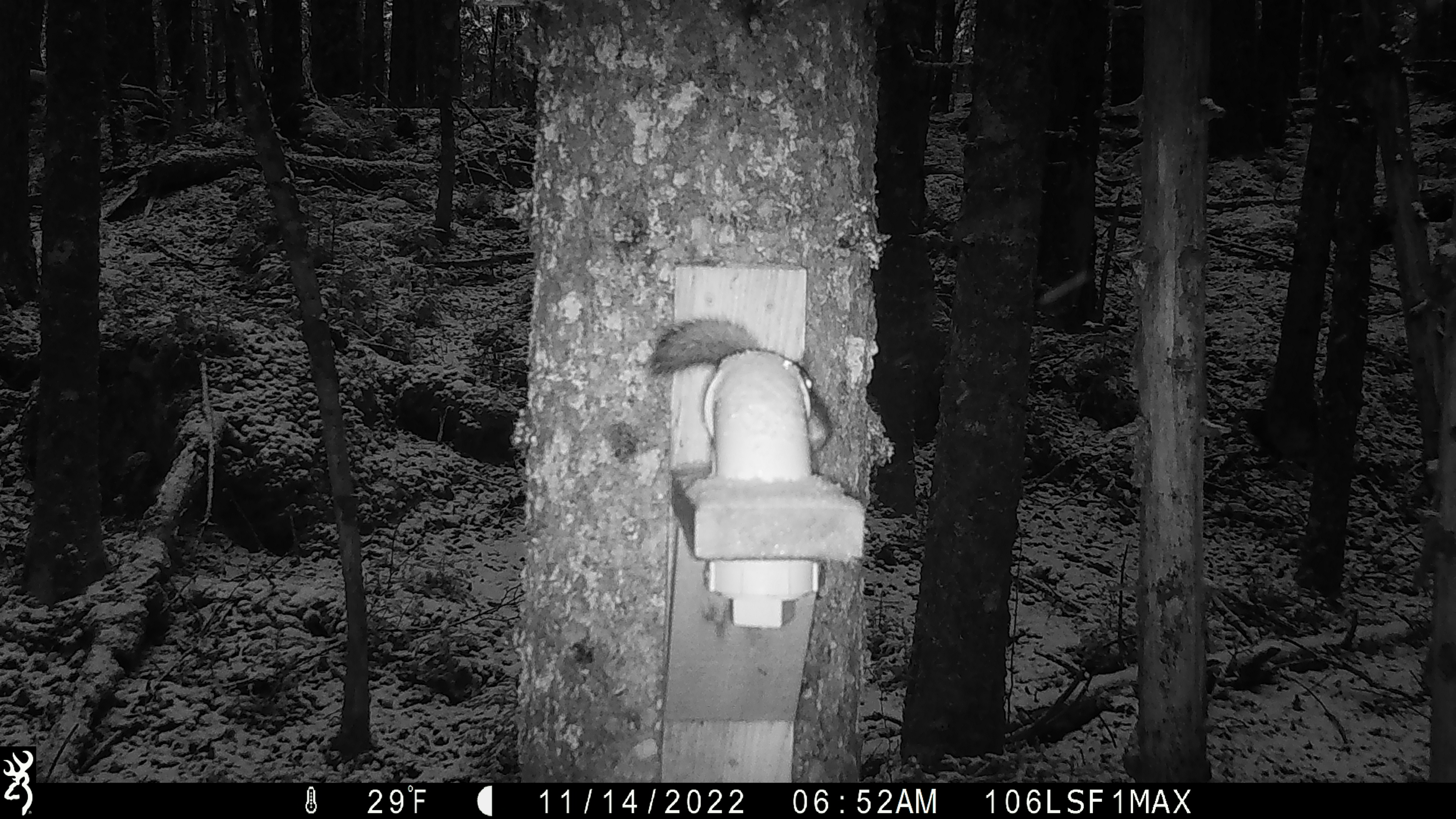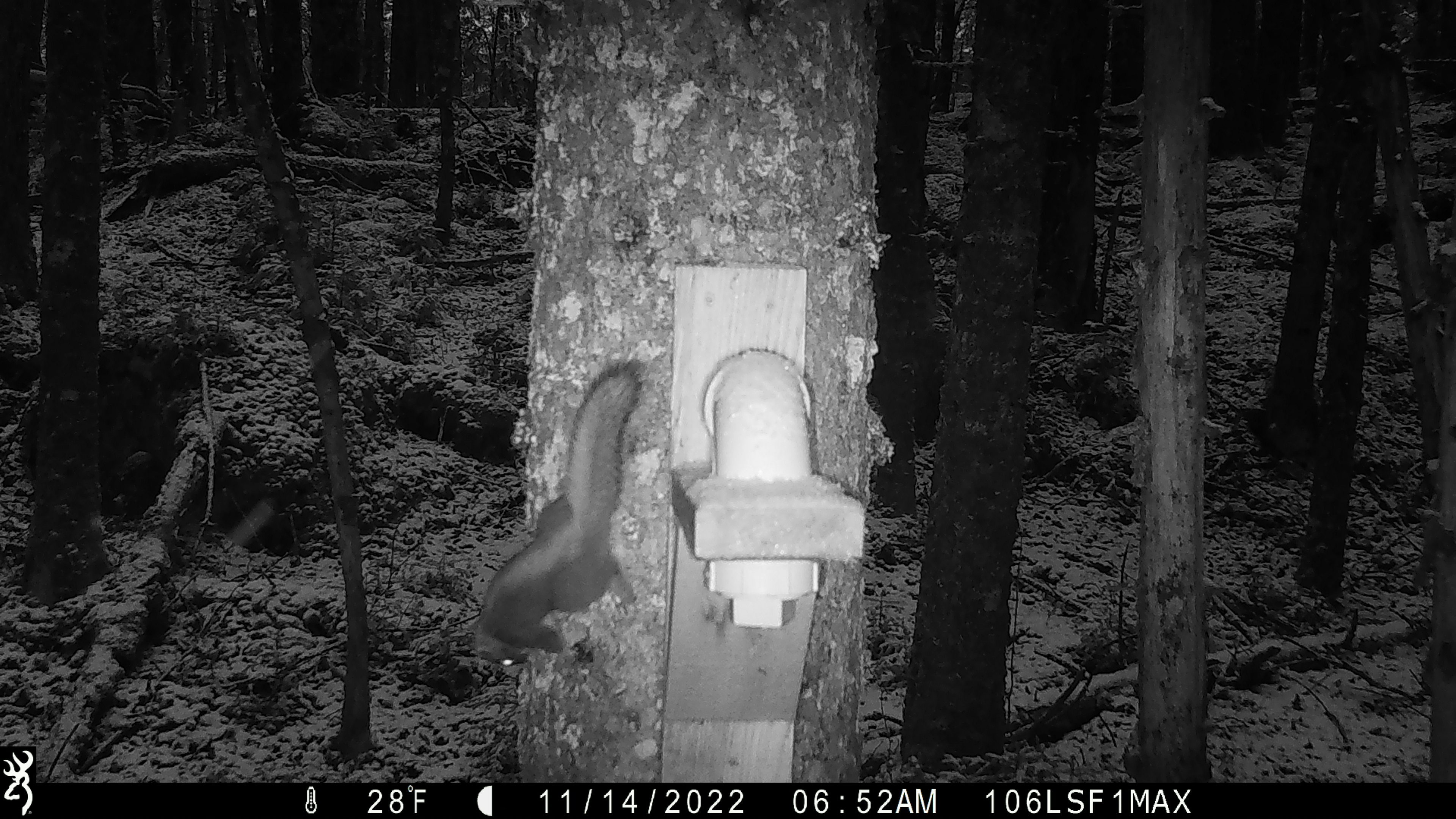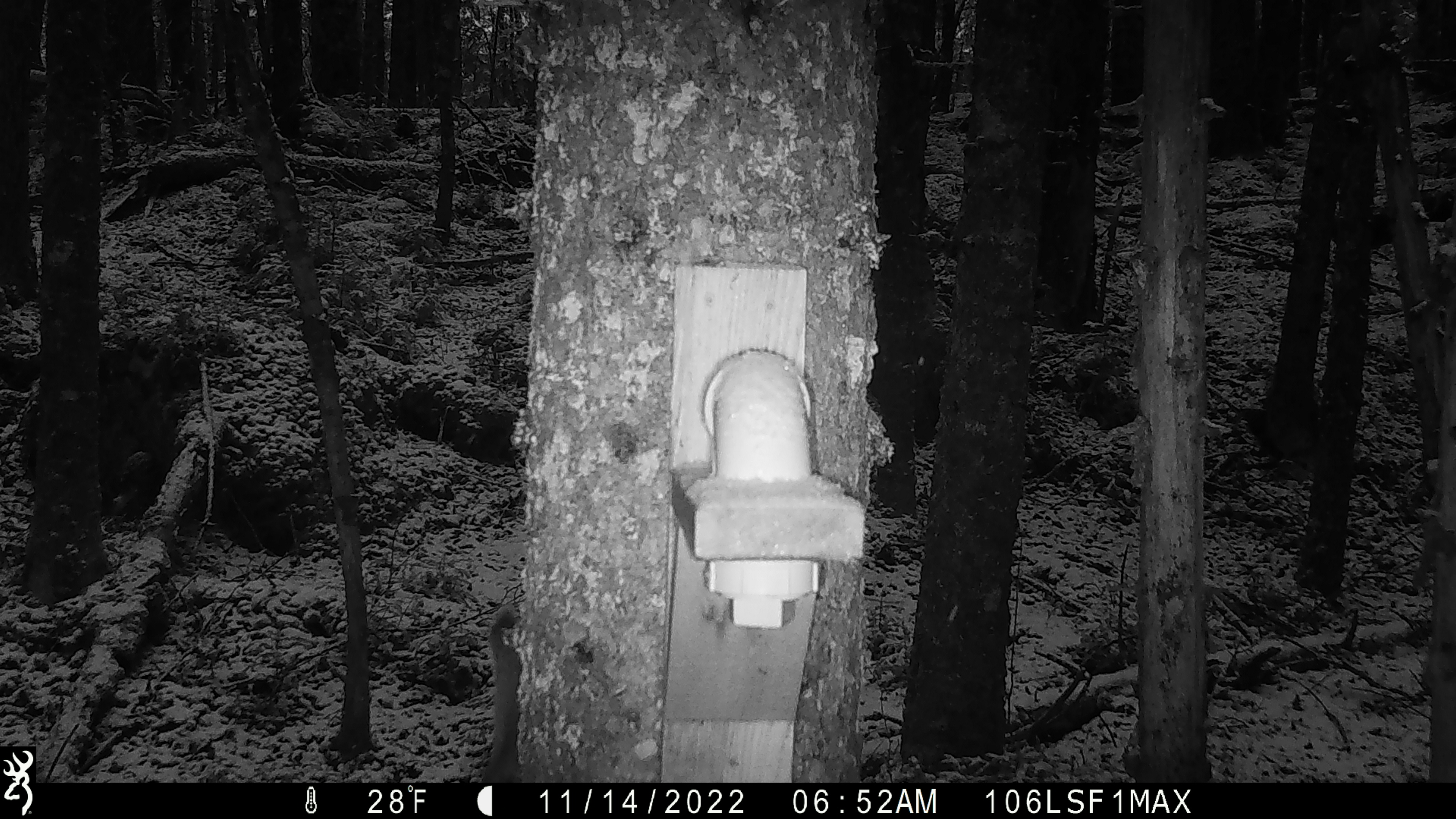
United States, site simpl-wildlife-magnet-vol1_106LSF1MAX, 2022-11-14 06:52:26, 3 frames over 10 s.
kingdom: Animalia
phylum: Chordata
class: Mammalia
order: Rodentia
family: Sciuridae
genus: Tamiasciurus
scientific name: Tamiasciurus hudsonicus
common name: red squirrel